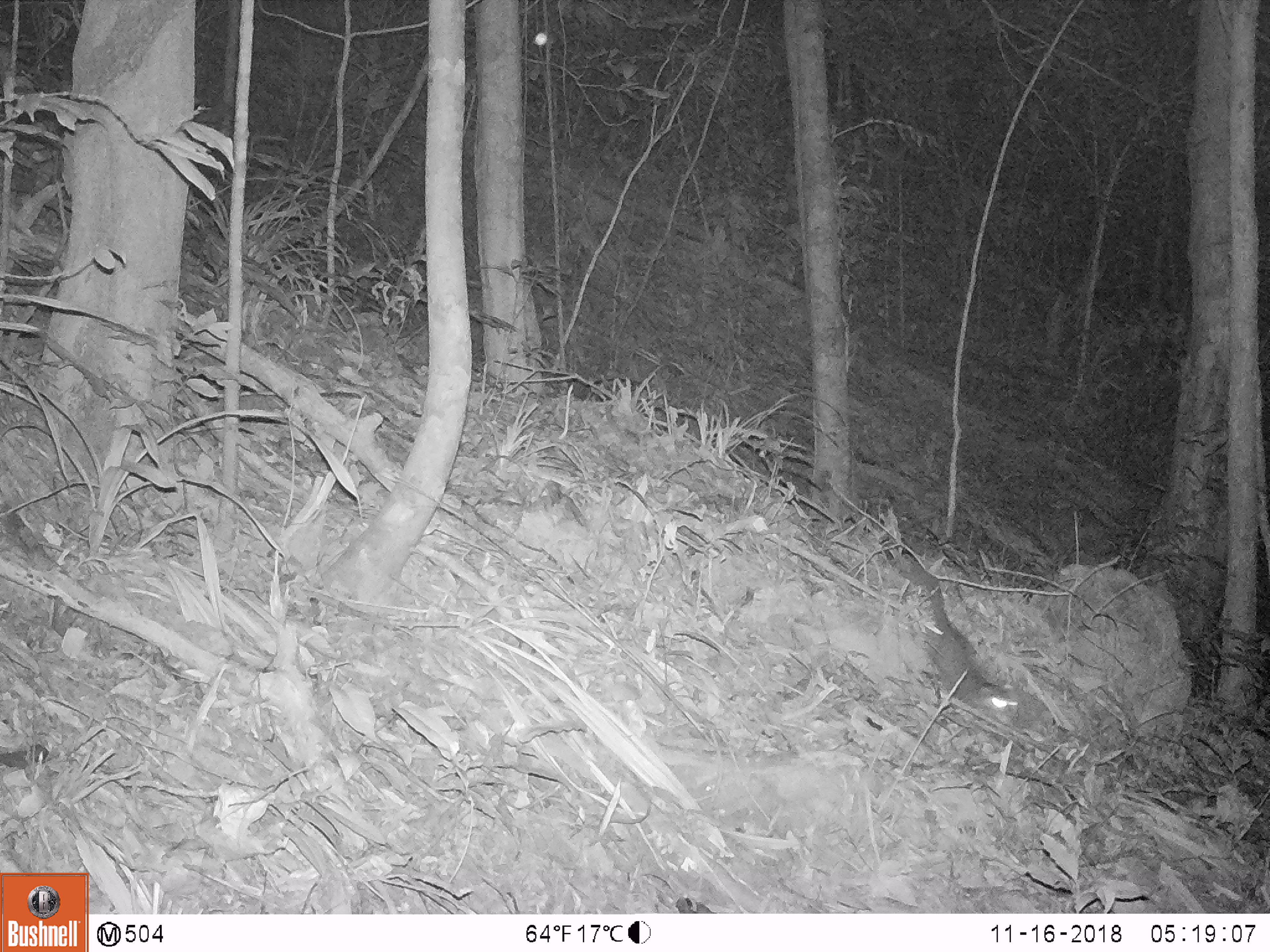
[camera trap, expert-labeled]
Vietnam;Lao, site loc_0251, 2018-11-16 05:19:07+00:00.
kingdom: Animalia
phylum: Chordata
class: Mammalia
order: Carnivora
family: Mustelidae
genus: Melogale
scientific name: Melogale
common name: ferret badger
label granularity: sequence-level